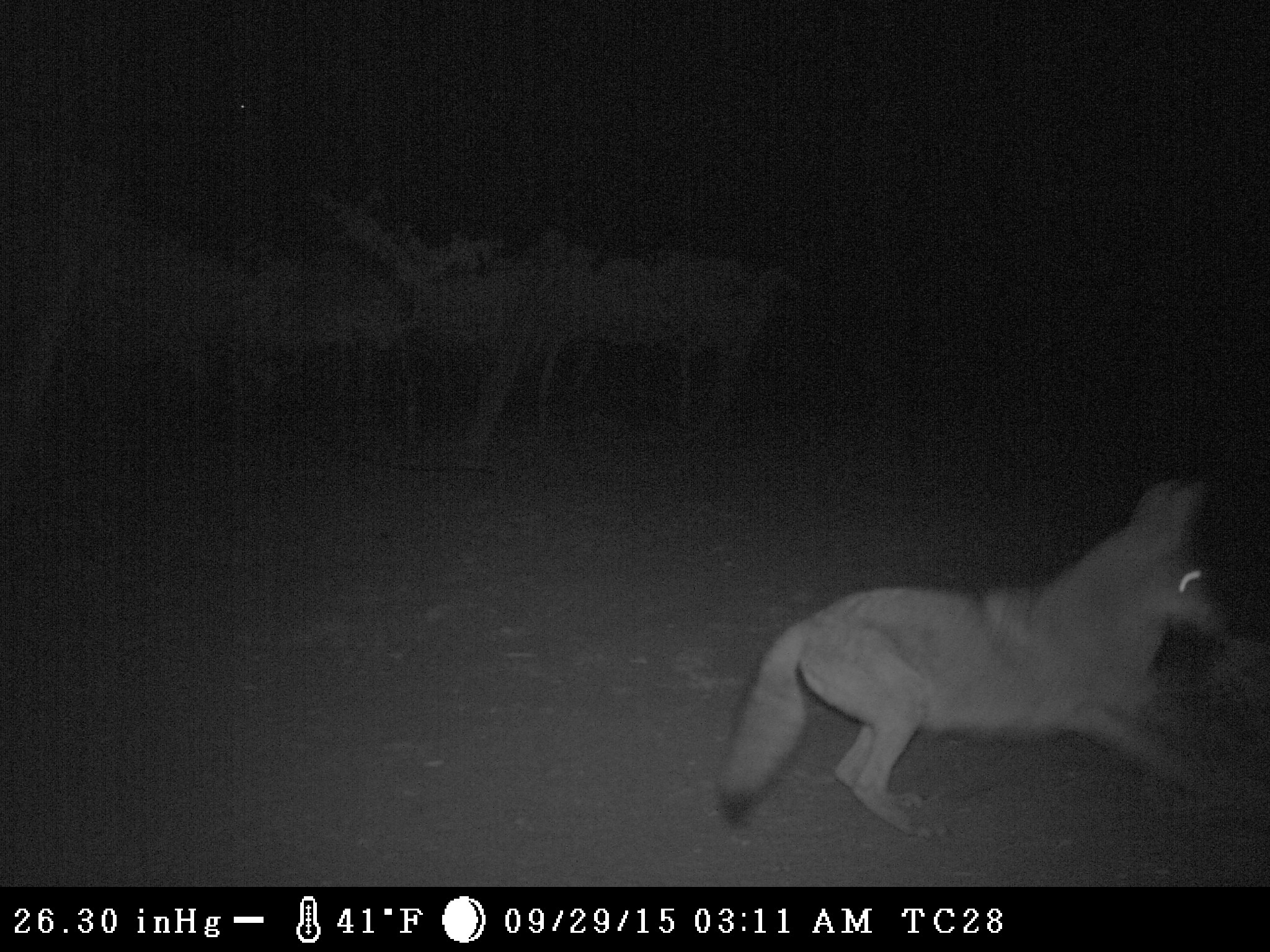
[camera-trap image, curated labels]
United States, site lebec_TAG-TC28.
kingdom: Animalia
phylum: Chordata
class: Mammalia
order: Carnivora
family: Canidae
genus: Canis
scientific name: Canis latrans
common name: coyote